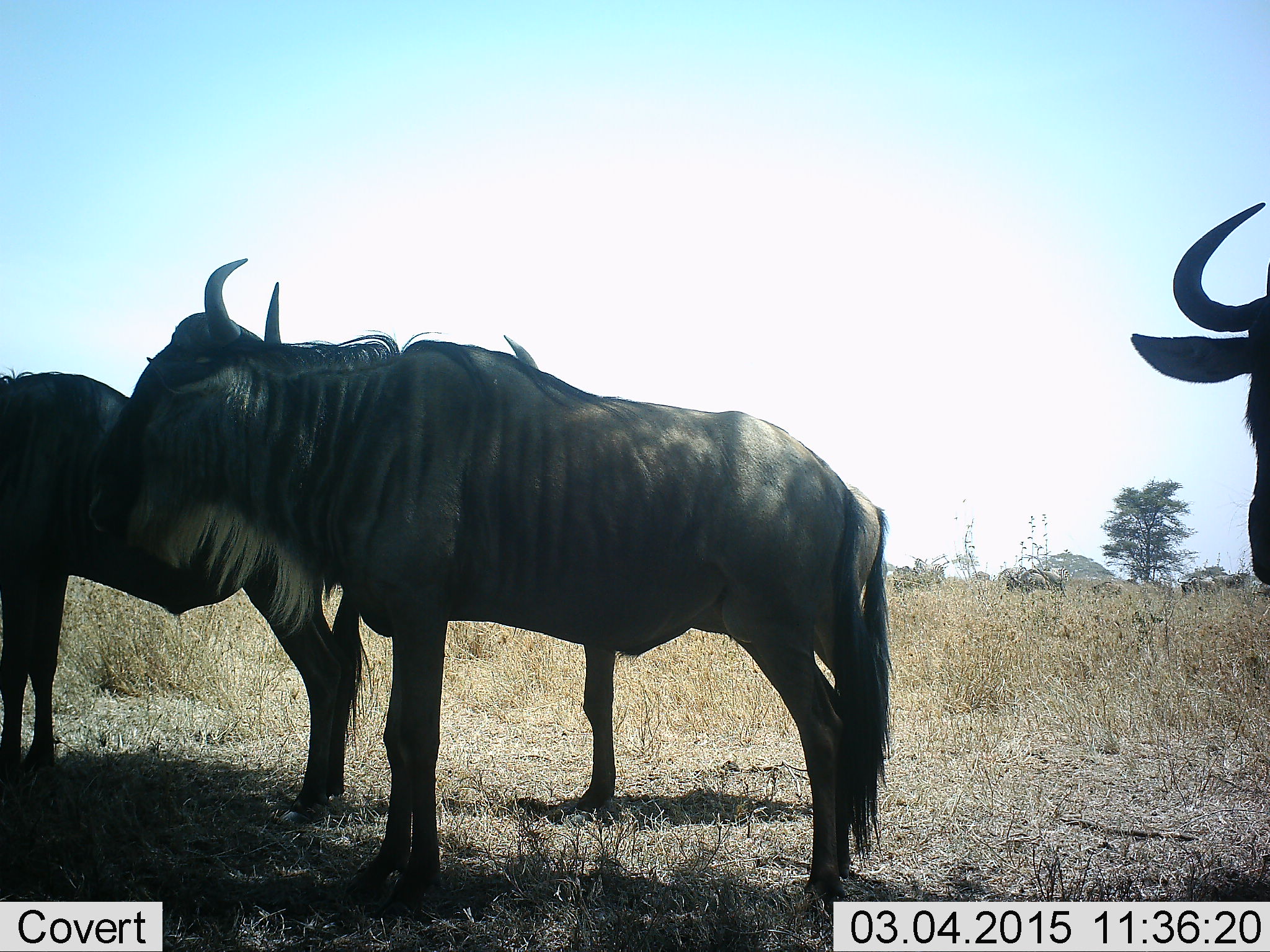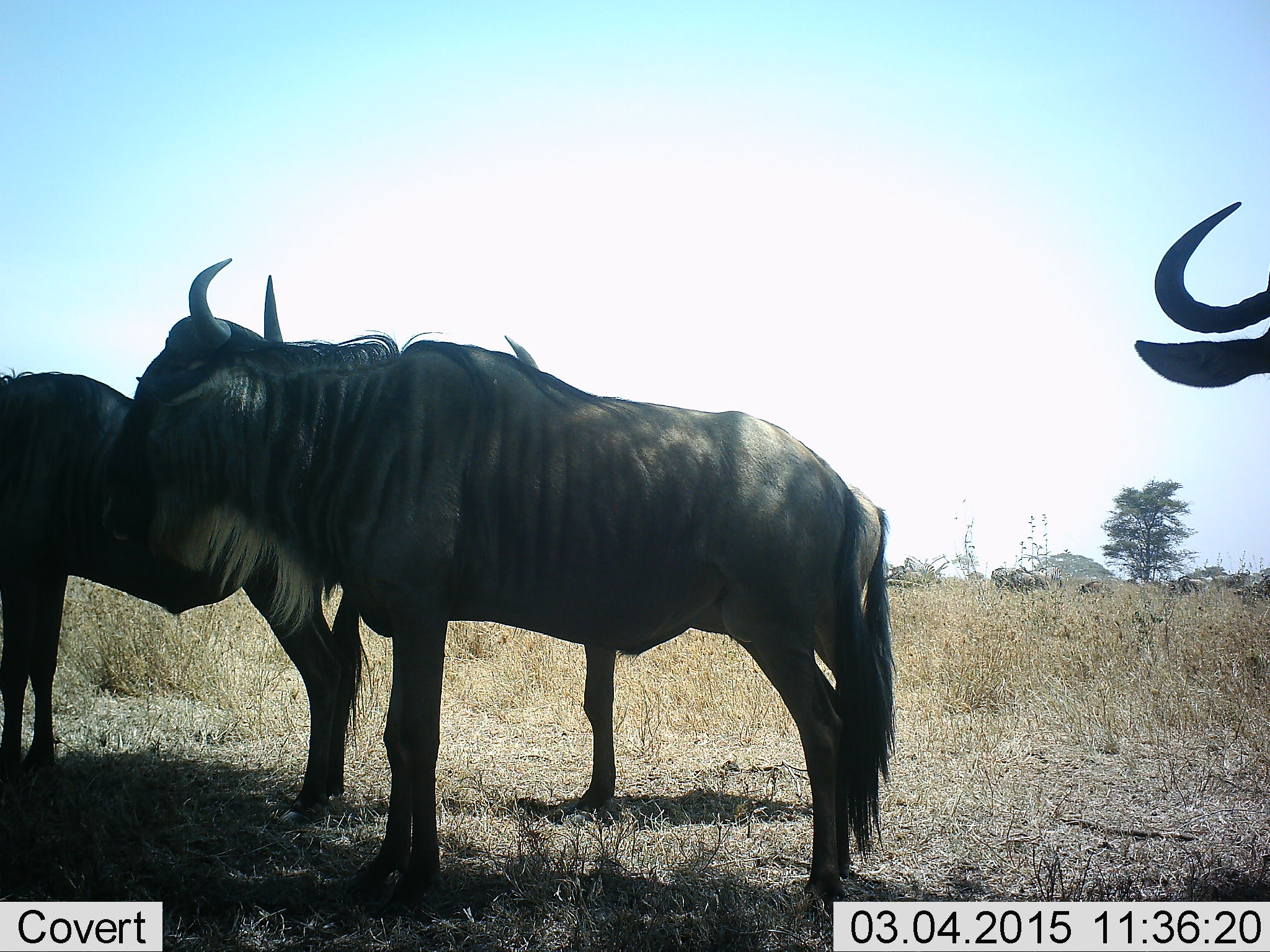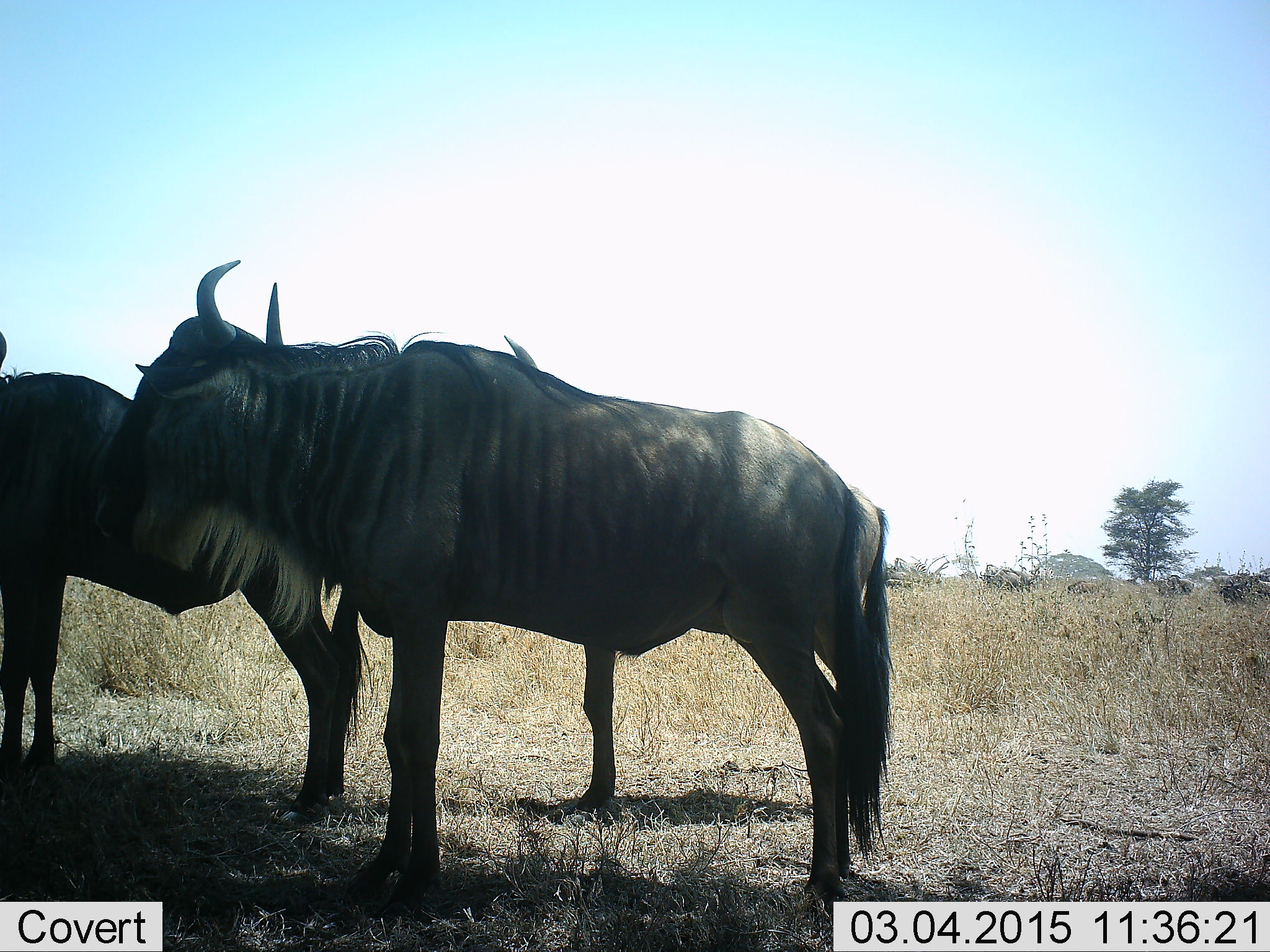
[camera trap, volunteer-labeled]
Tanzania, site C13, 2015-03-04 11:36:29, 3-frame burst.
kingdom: Animalia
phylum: Chordata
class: Mammalia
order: Artiodactyla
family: Bovidae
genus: Connochaetes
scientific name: Connochaetes taurinus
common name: blue wildebeest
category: wildebeest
Wildebeest (blue wildebeest) (Connochaetes taurinus), count 9. Behavior (volunteer vote fractions): standing 90%, resting 10%, moving 50%, interacting 20%. Young present (vote fraction): 0%. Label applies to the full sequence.